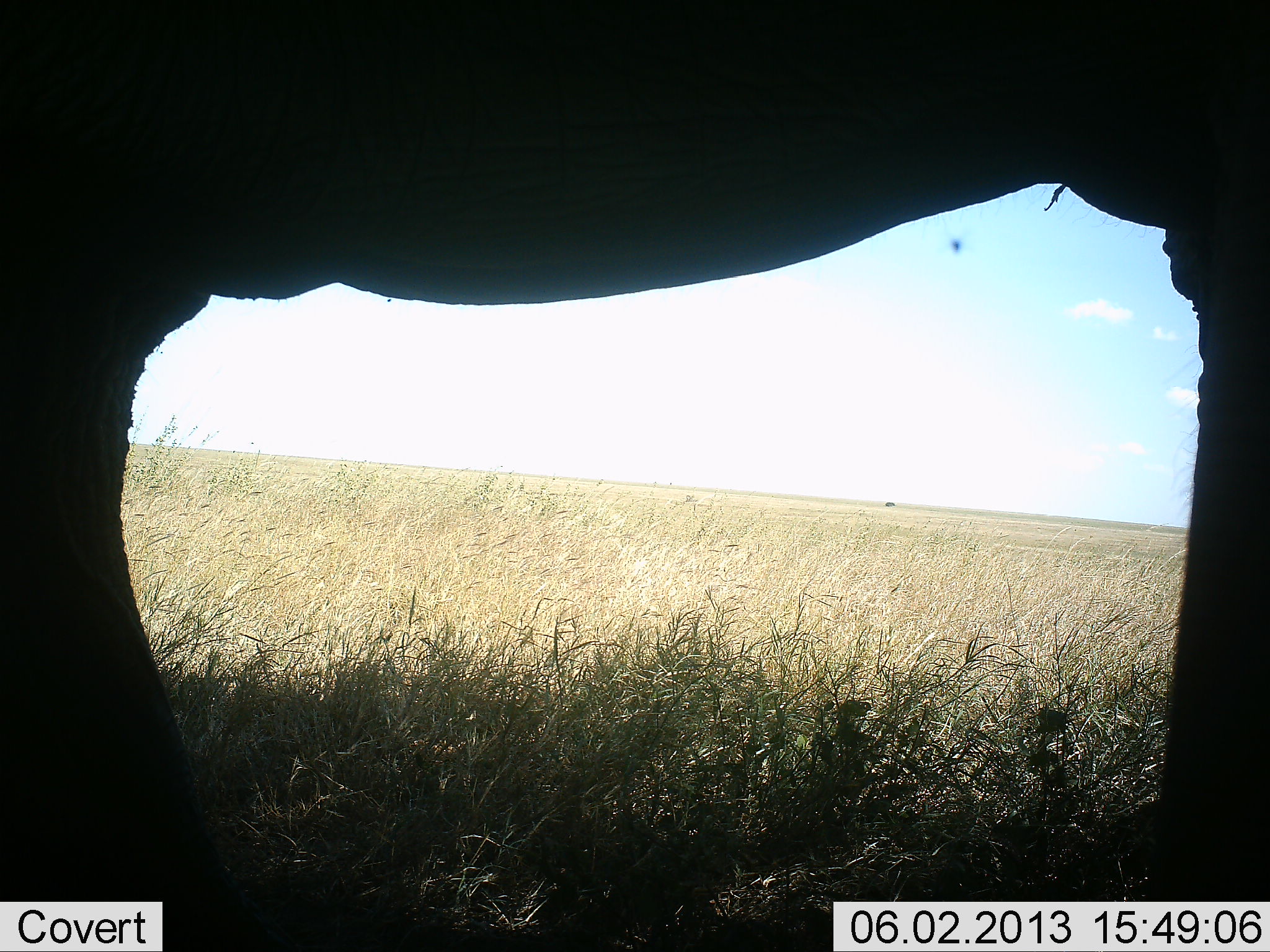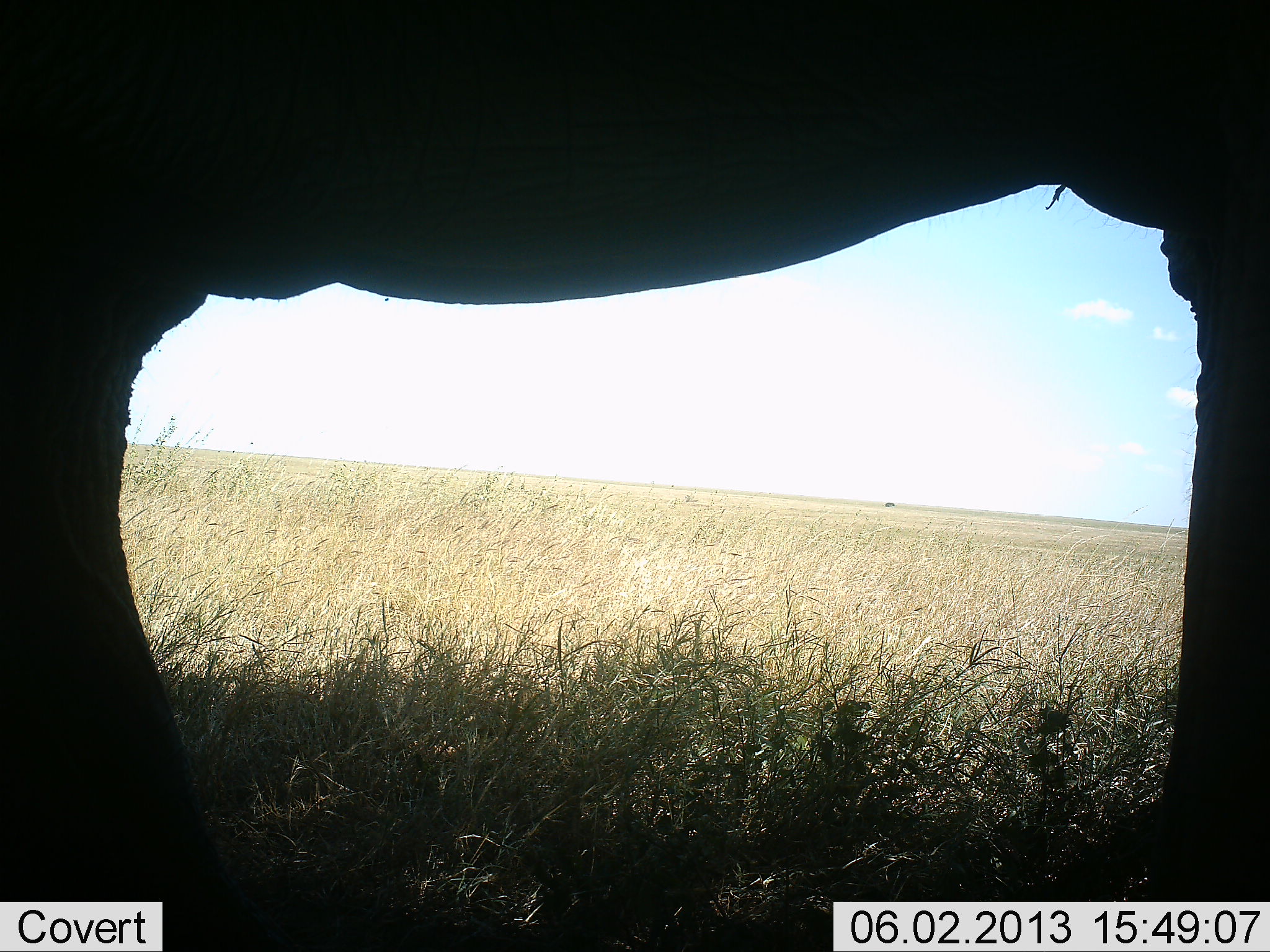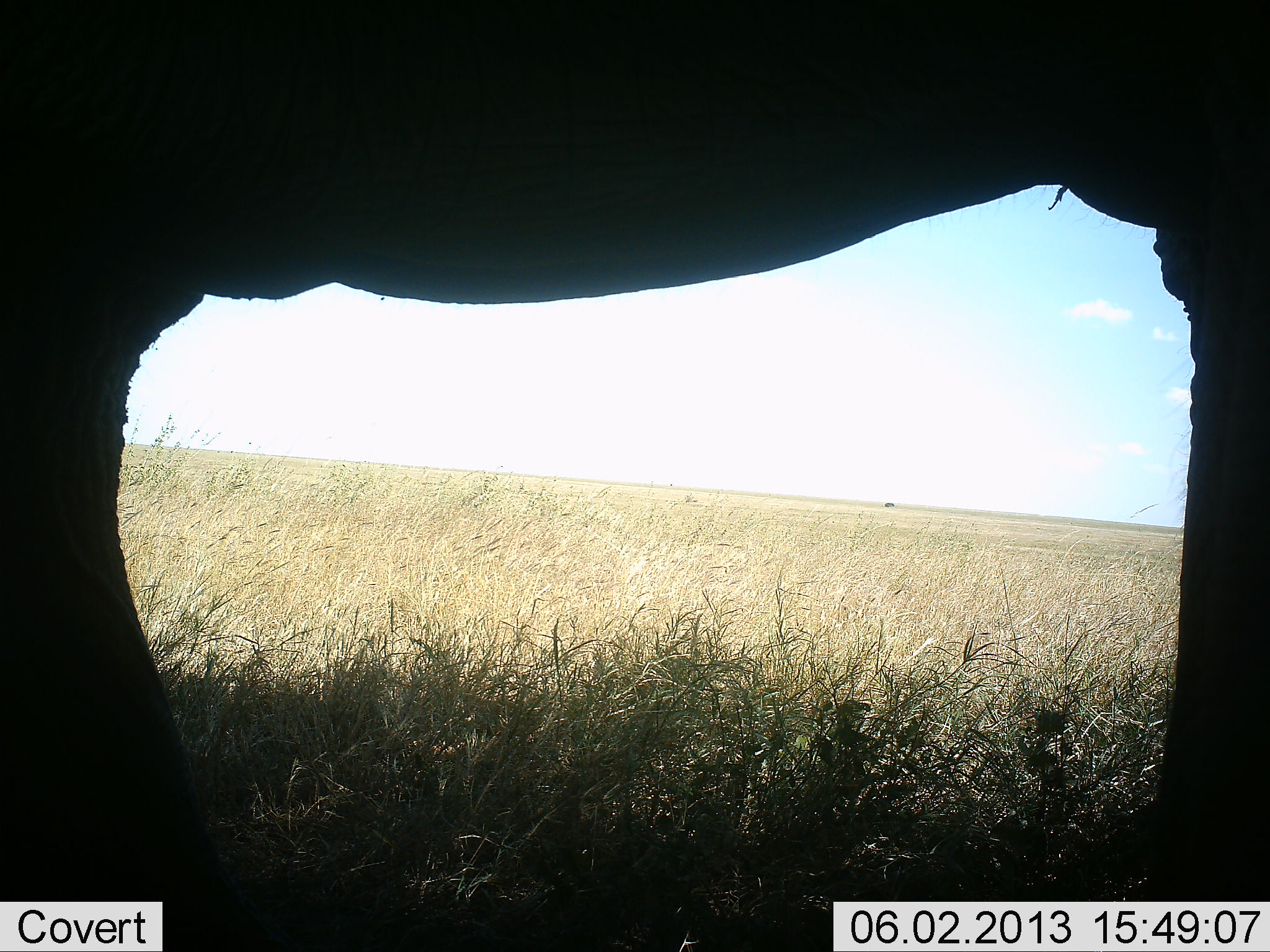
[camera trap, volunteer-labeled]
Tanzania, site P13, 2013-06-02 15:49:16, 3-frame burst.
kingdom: Animalia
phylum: Chordata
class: Mammalia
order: Proboscidea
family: Elephantidae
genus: Loxodonta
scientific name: Loxodonta africana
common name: african bush elephant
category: elephant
Elephant (african bush elephant) (Loxodonta africana), count 1. Behavior (volunteer vote fractions): standing 100%, resting 0%, moving 0%, interacting 0%. Young present (vote fraction): 0%. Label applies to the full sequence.